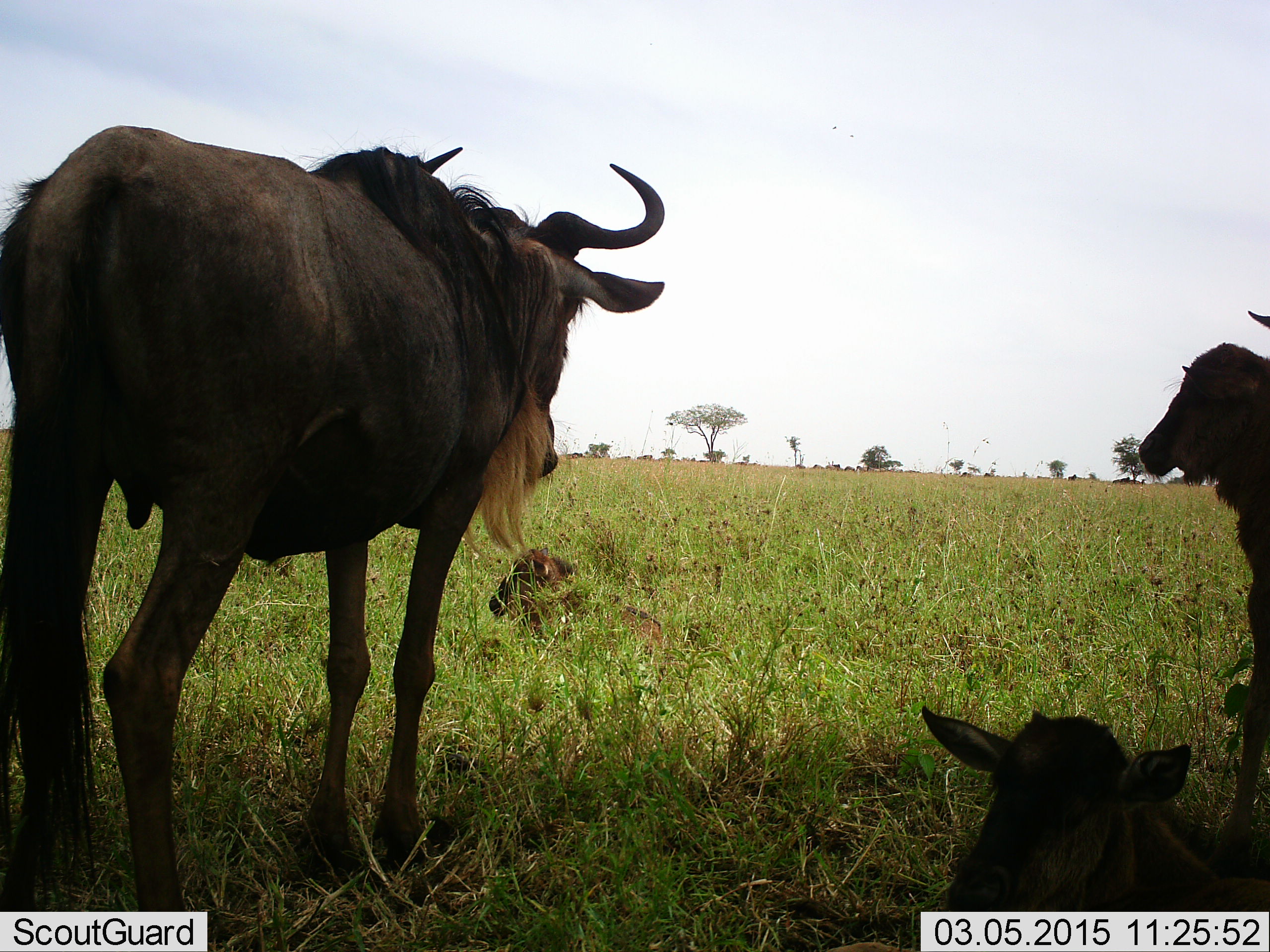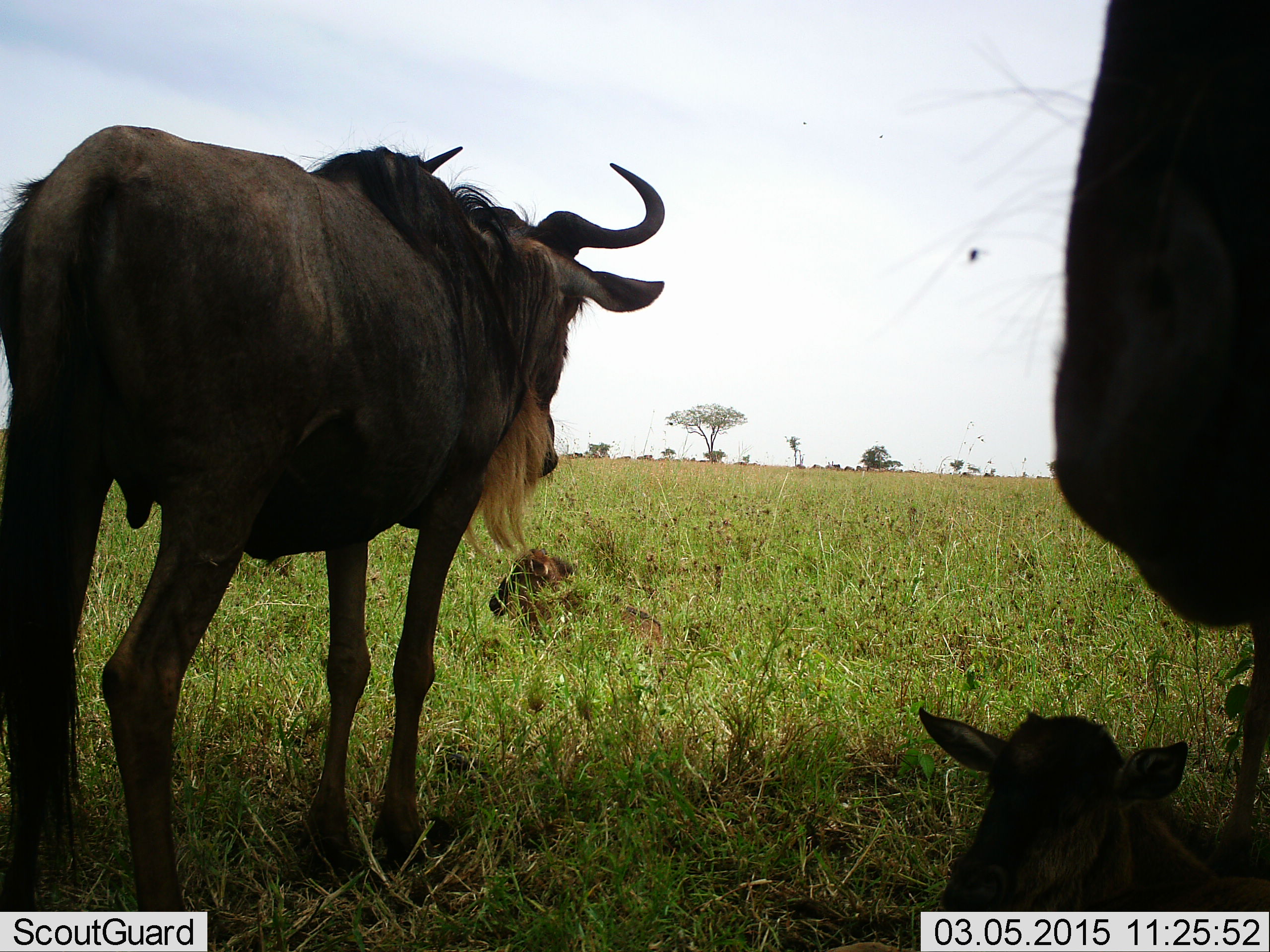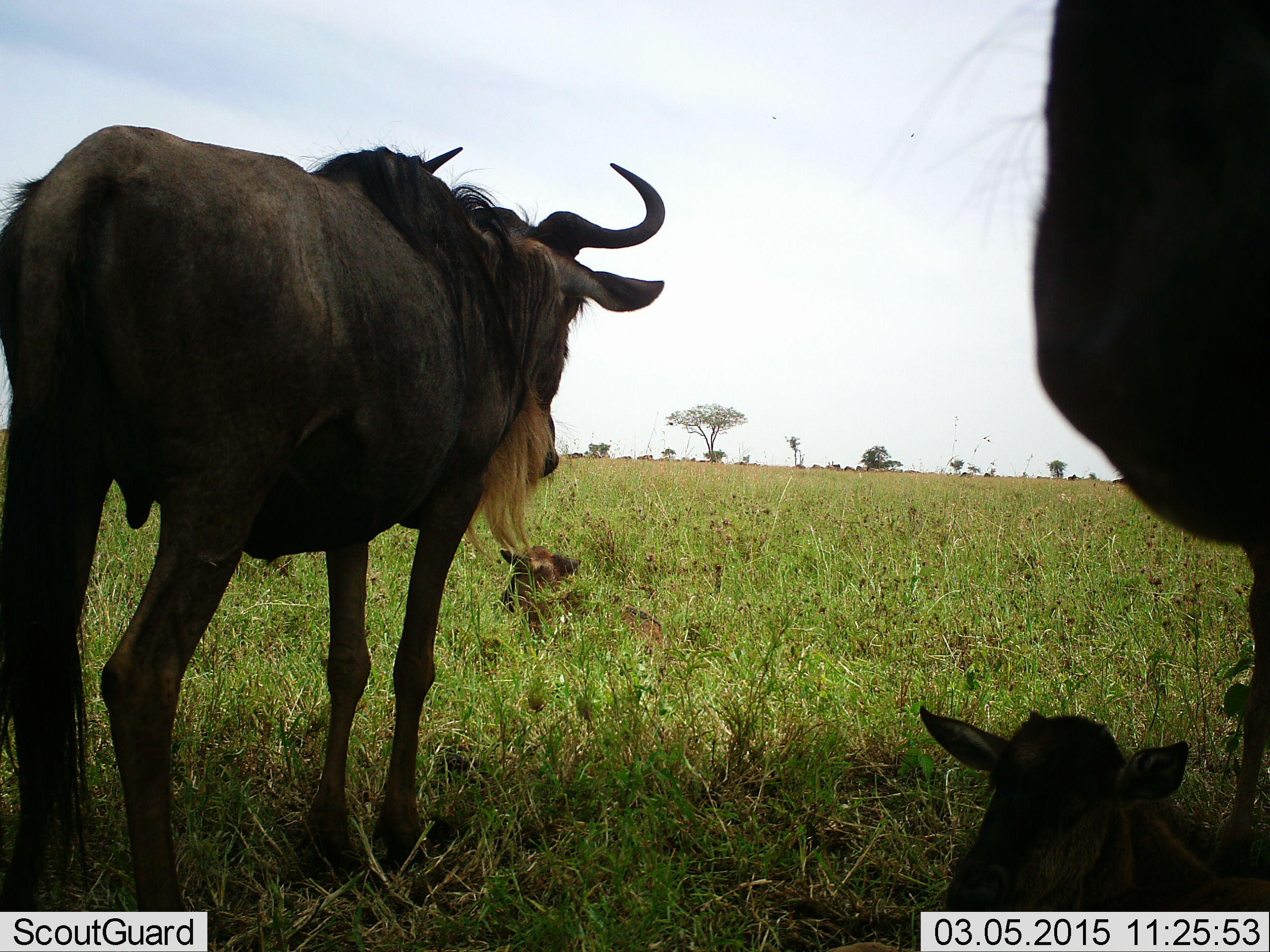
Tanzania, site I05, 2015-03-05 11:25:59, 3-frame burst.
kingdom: Animalia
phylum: Chordata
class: Mammalia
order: Artiodactyla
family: Bovidae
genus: Connochaetes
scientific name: Connochaetes taurinus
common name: blue wildebeest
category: wildebeest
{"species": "wildebeest (blue wildebeest) (Connochaetes taurinus)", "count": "4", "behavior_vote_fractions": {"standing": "90%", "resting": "80%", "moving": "0%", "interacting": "0%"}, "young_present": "80%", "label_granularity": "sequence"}